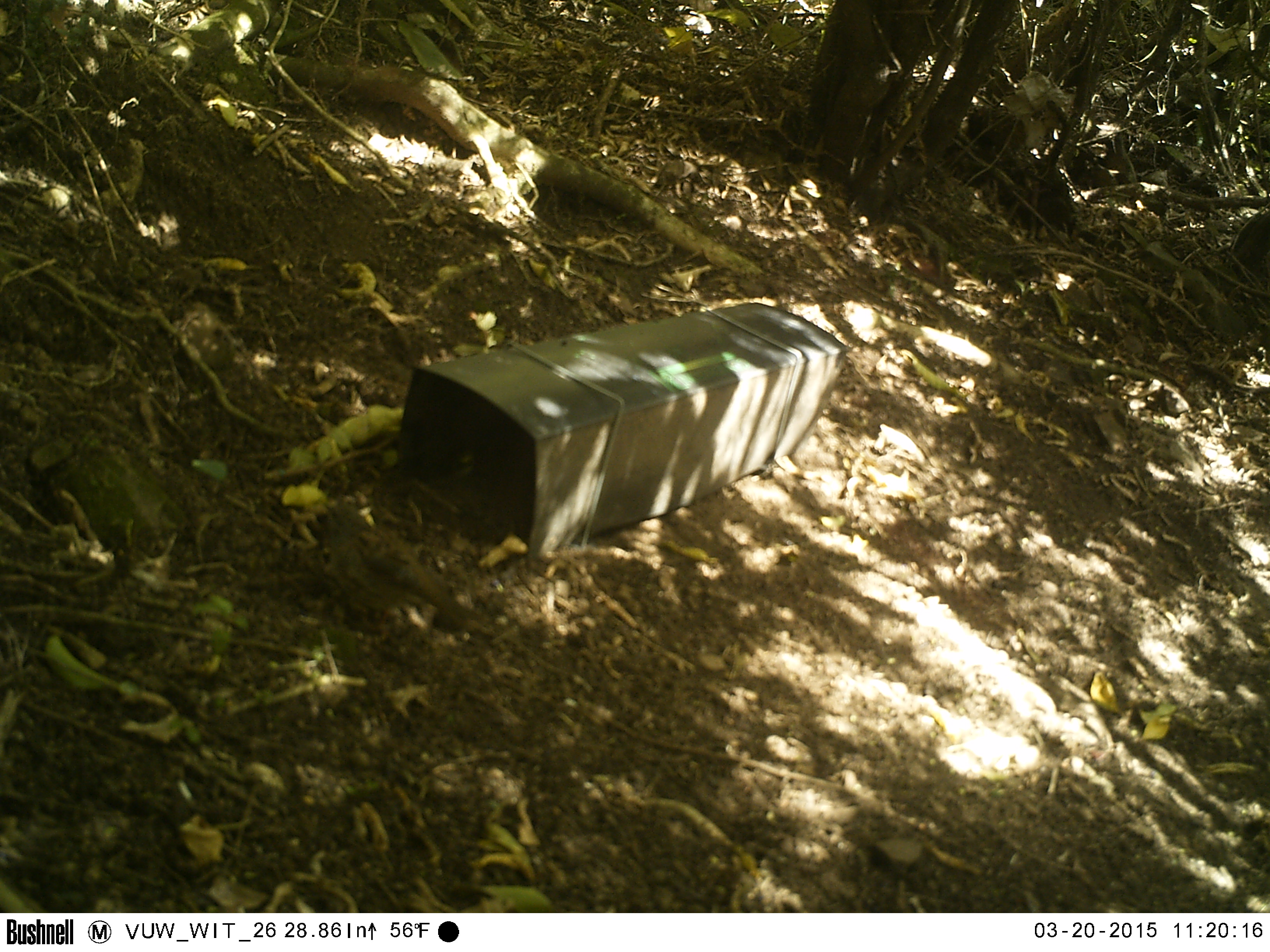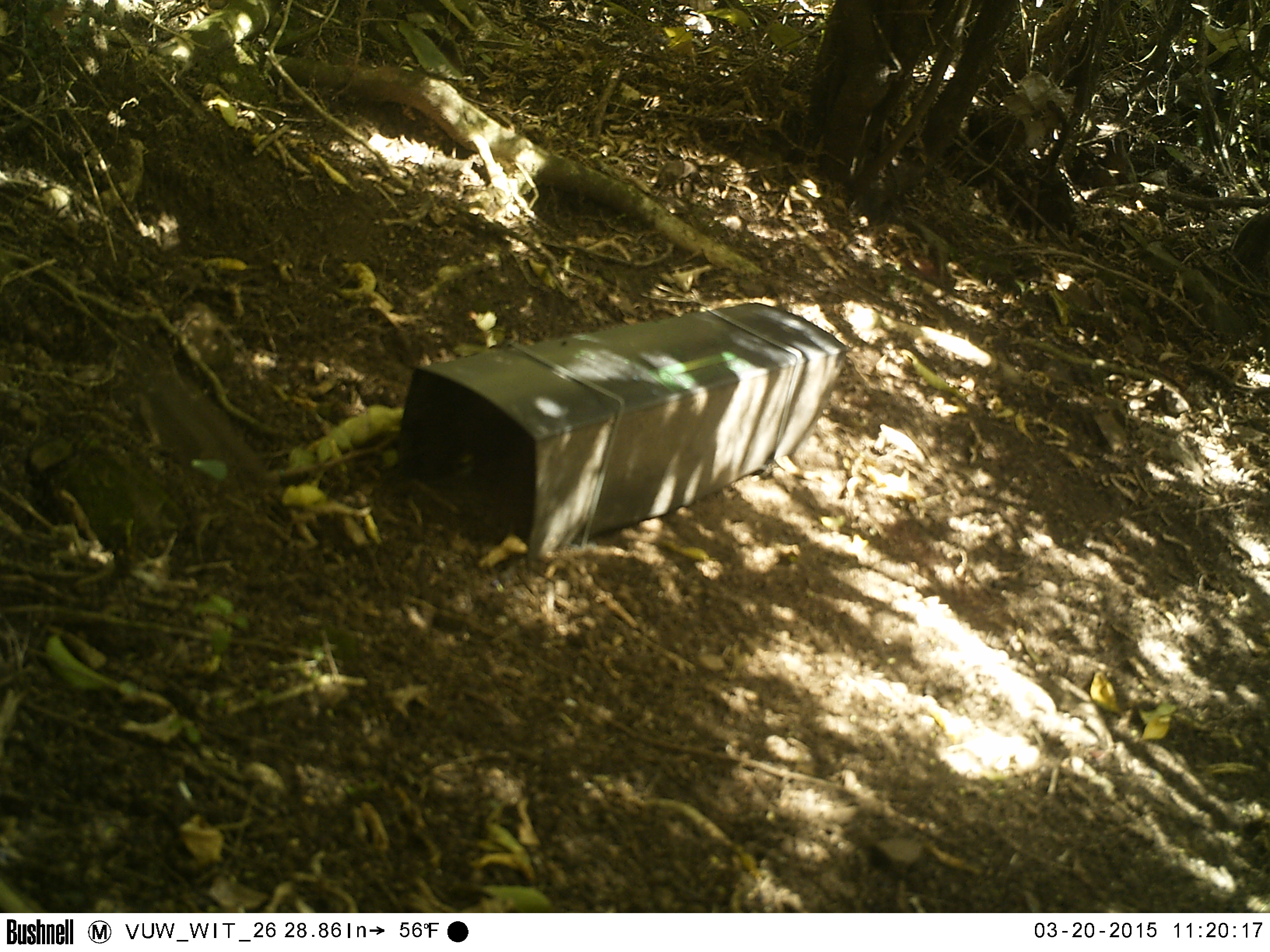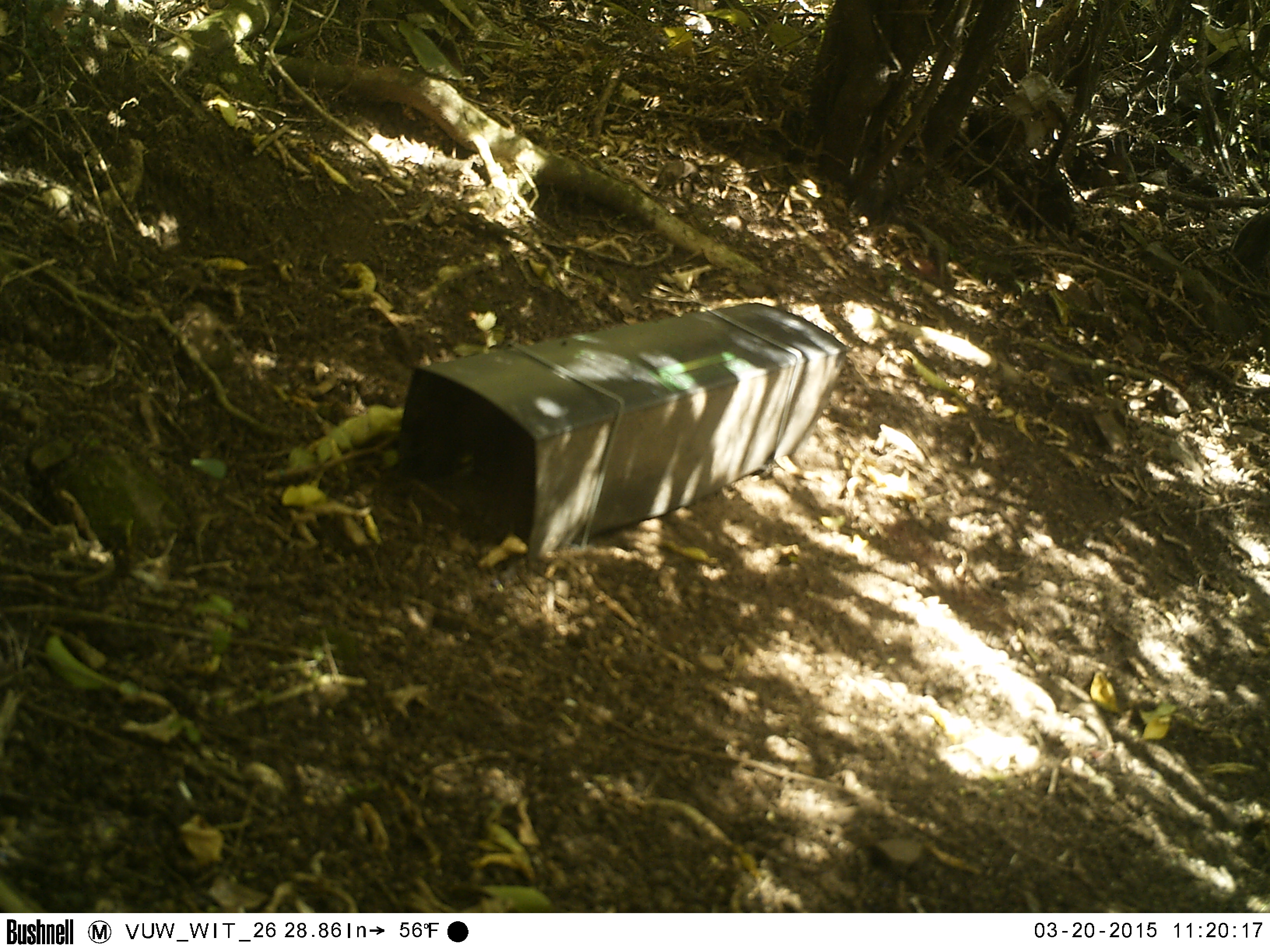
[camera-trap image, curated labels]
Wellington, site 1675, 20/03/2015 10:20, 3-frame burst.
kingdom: Animalia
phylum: Chordata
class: Aves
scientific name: Aves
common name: bird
Bird (Aves).